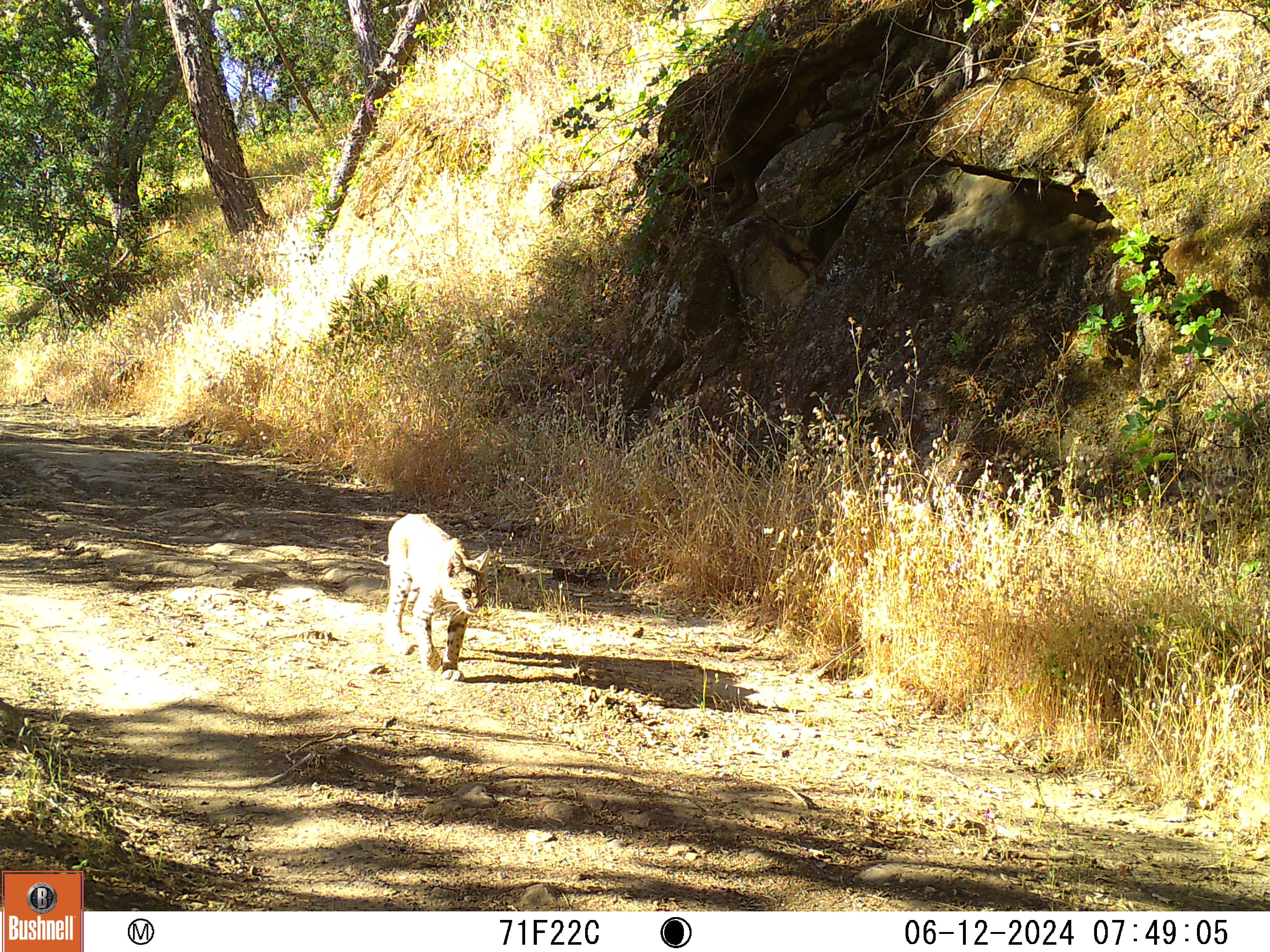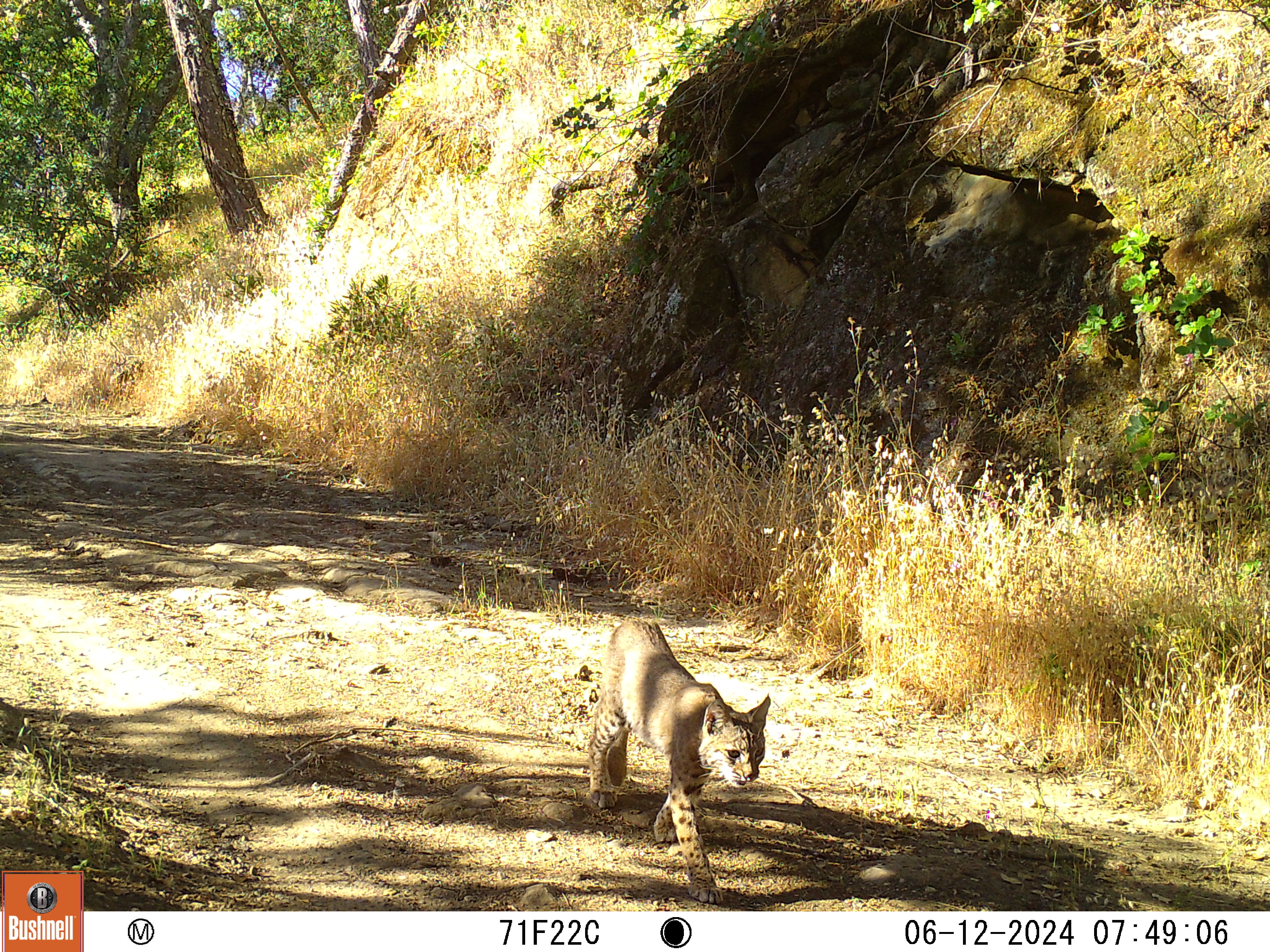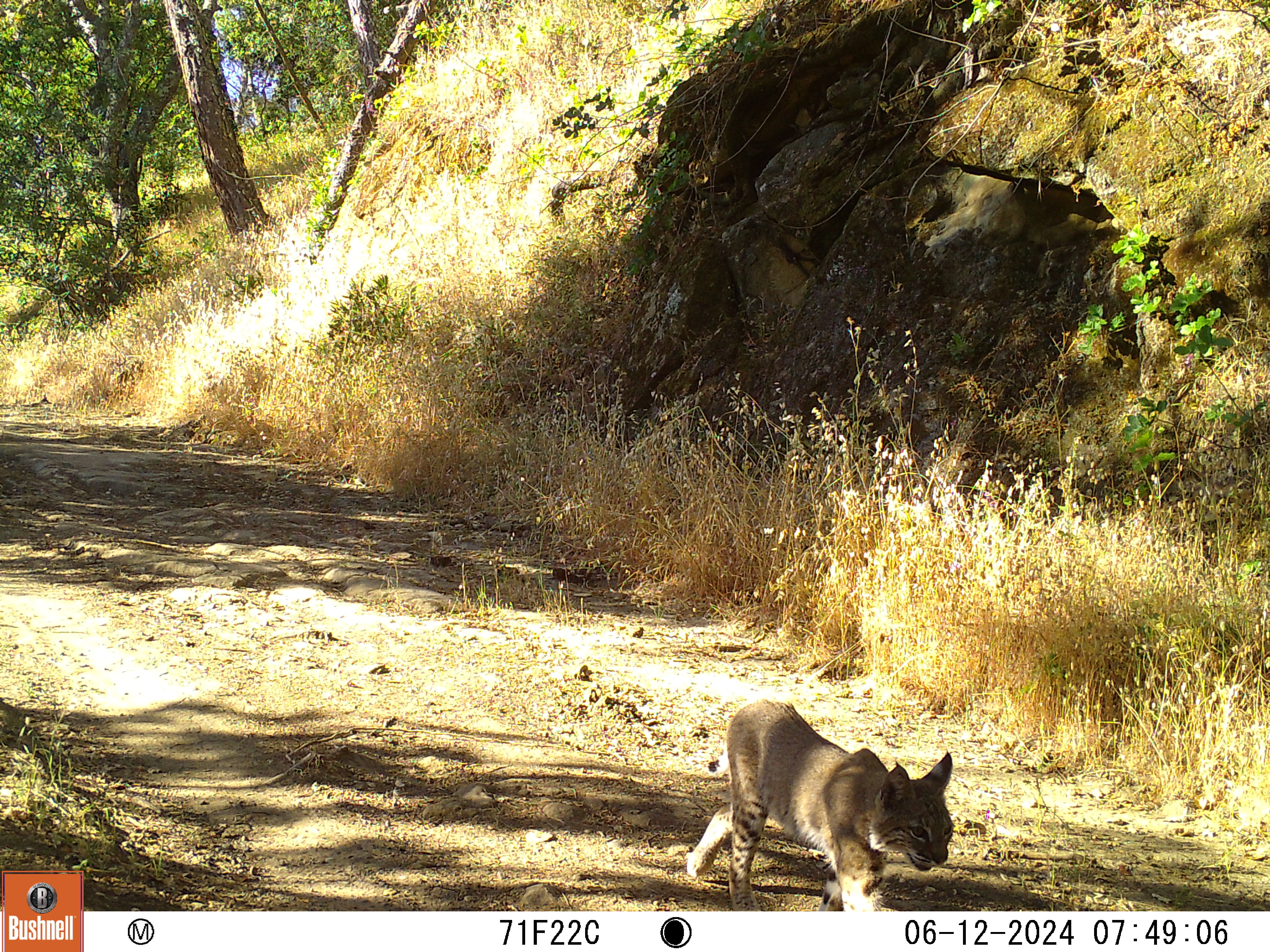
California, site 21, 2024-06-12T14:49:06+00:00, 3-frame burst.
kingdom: Animalia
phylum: Chordata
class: Mammalia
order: Carnivora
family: Felidae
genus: Lynx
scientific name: Lynx rufus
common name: bobcat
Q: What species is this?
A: Bobcat (Lynx rufus).